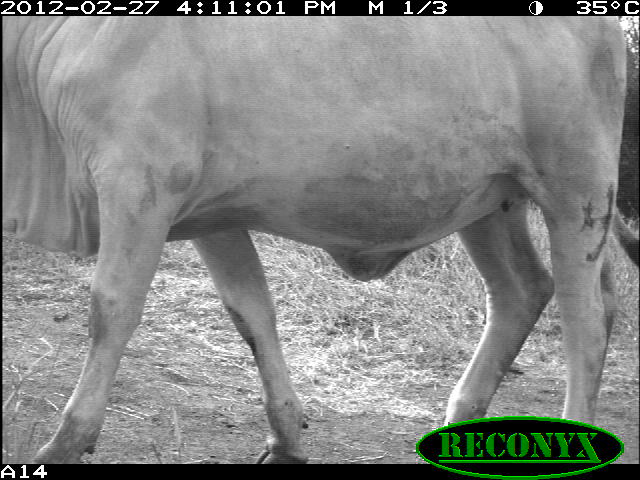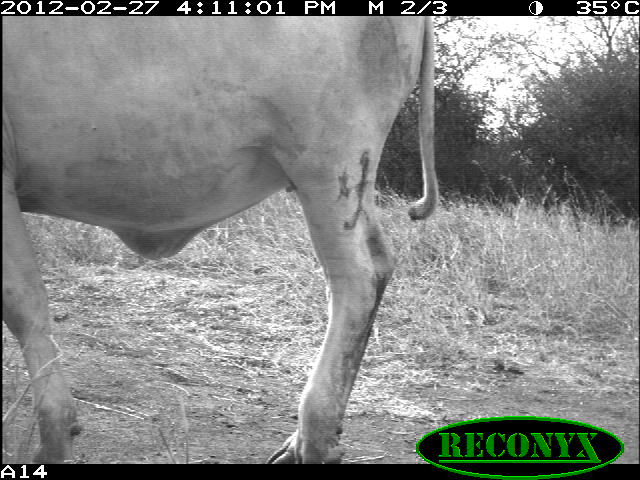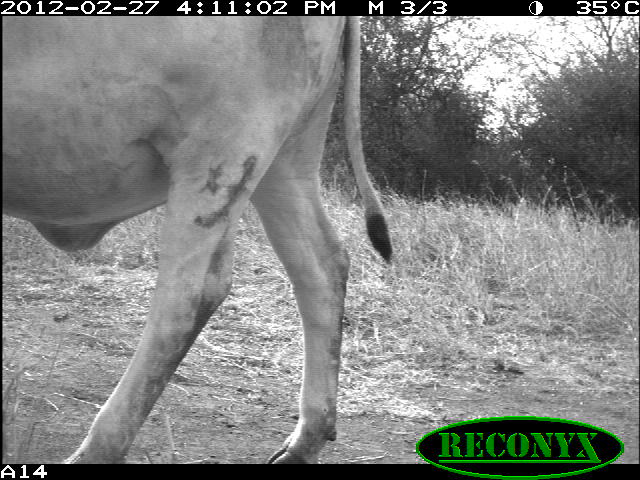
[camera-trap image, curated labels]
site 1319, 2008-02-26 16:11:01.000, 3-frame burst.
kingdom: Animalia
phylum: Chordata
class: Mammalia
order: Artiodactyla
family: Bovidae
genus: Bos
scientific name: Bos taurus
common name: domestic cattle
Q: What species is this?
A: Bos taurus (domestic cattle).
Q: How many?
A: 1.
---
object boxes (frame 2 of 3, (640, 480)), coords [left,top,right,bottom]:
bos taurus: [0,16,438,463]